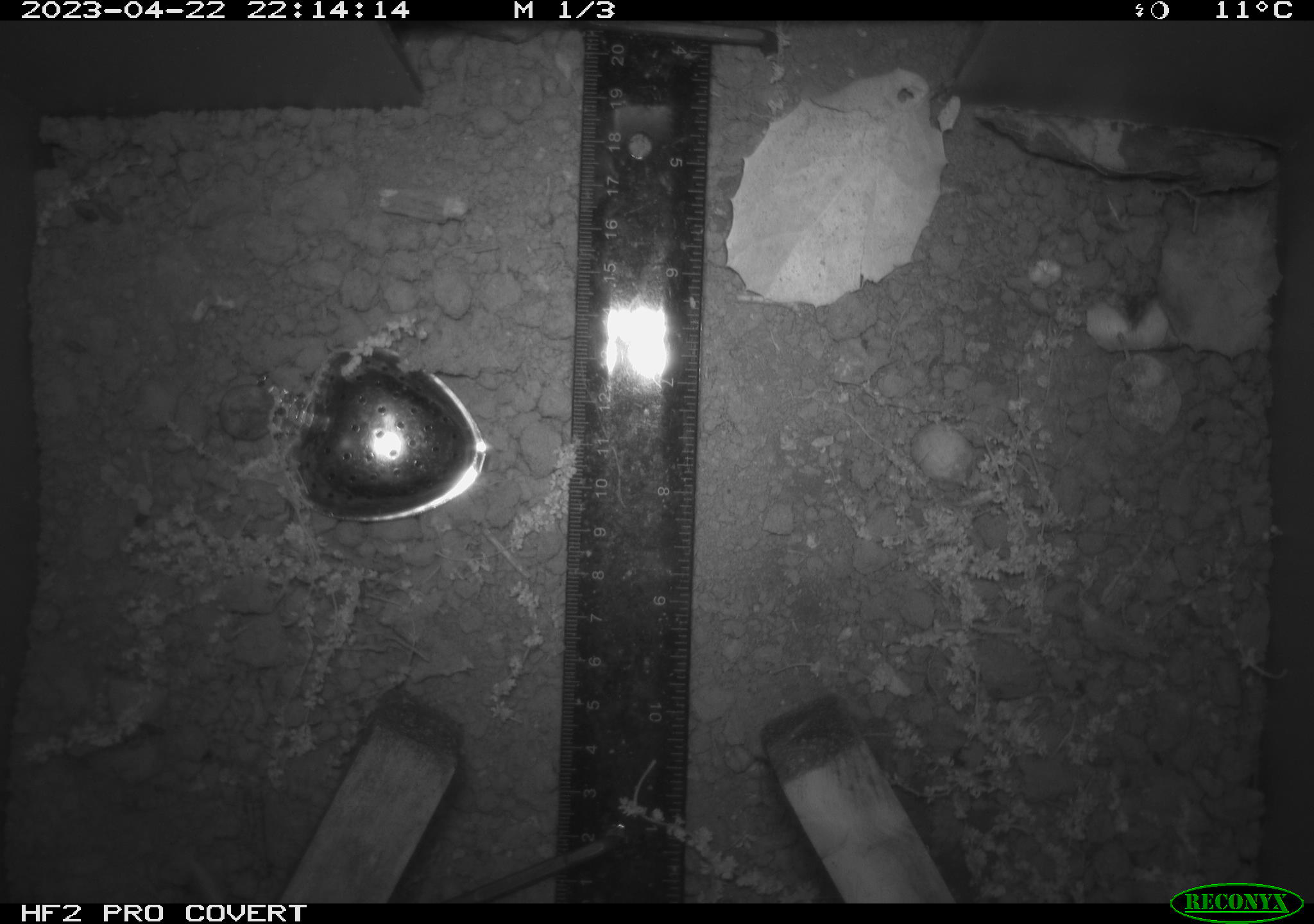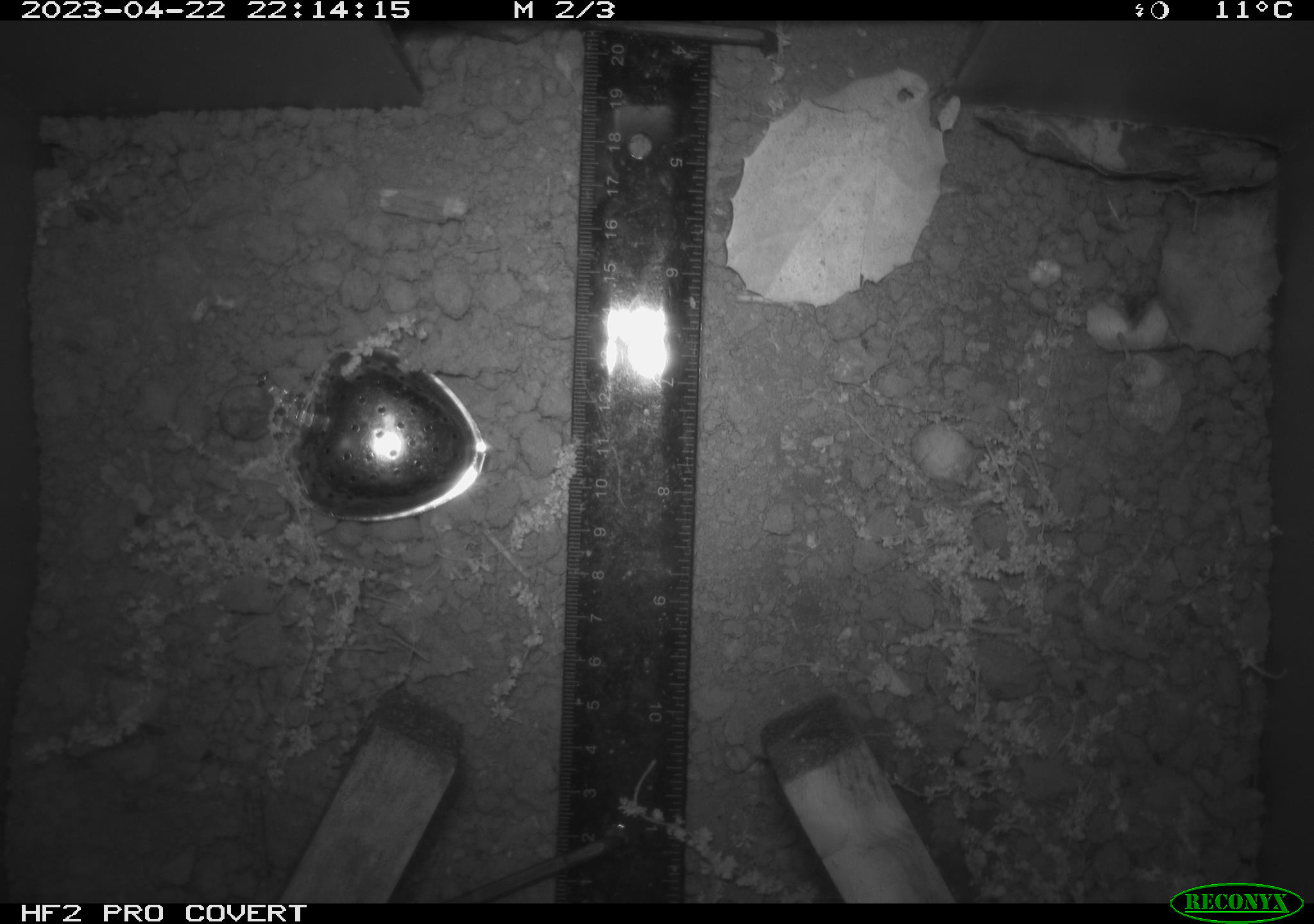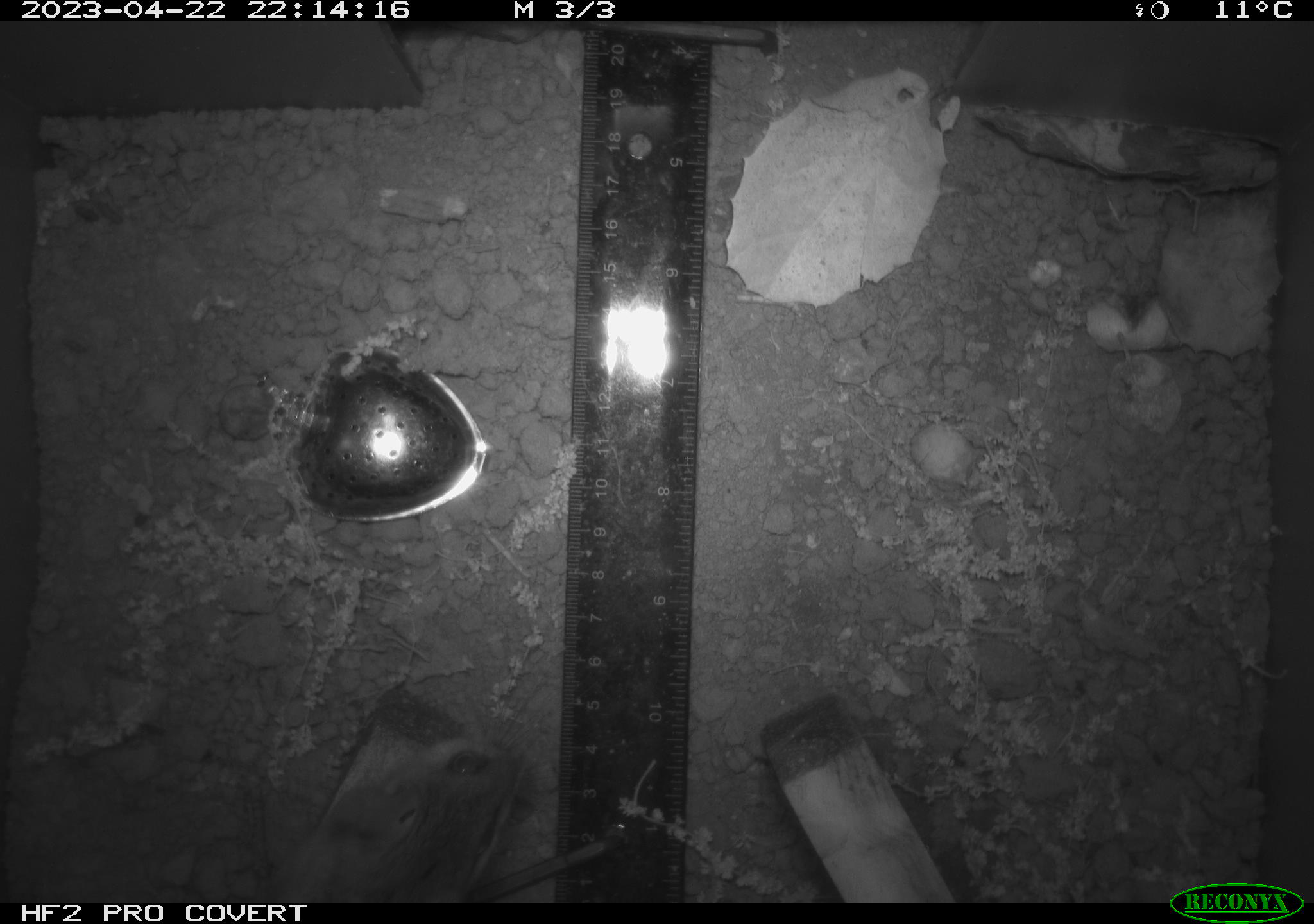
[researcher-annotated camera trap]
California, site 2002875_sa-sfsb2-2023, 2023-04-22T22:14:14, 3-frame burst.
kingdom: Animalia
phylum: Chordata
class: Mammalia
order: Rodentia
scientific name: Rodentia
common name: mouse species